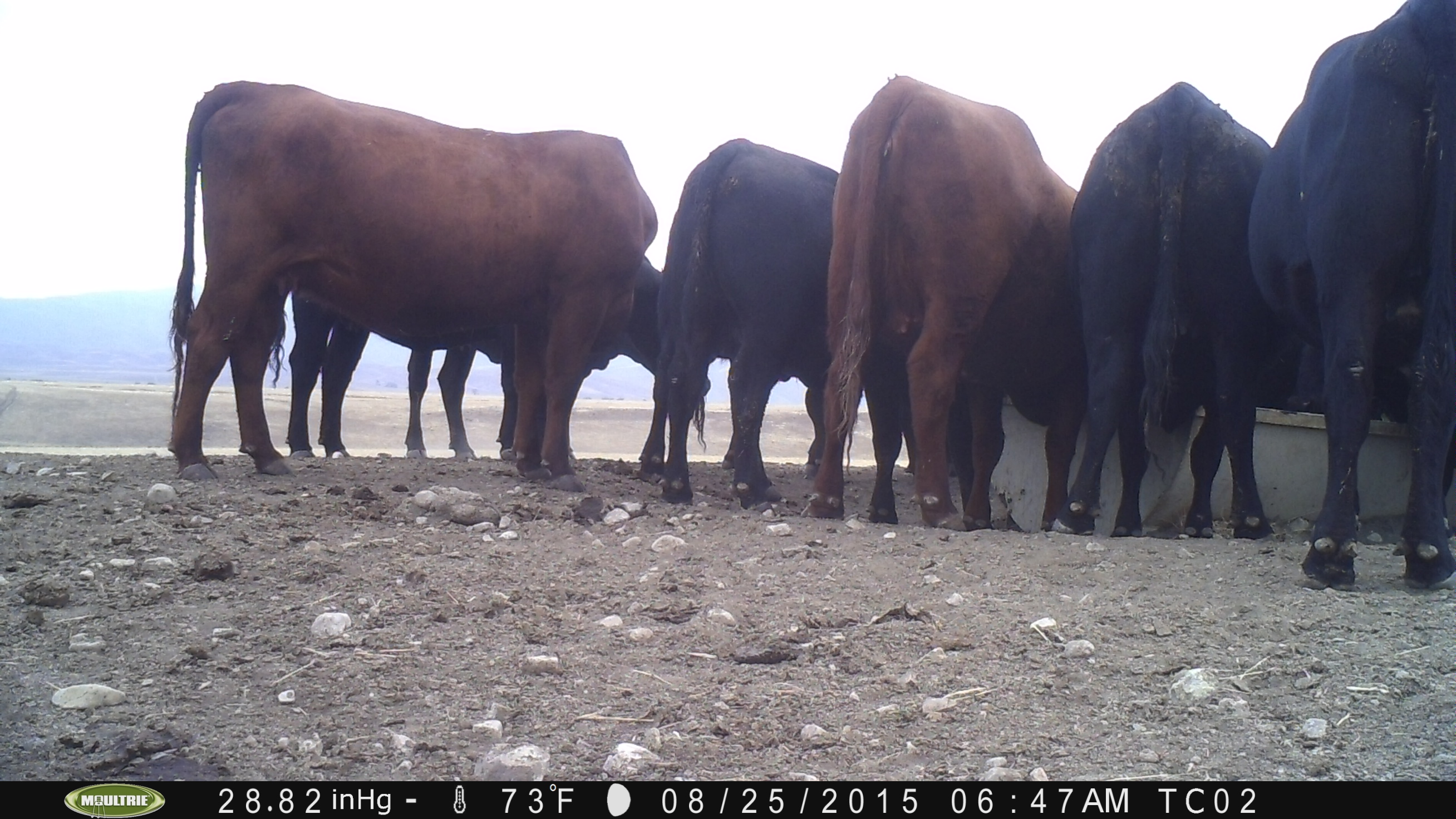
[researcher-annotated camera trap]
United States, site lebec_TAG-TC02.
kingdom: Animalia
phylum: Chordata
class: Mammalia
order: Artiodactyla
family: Bovidae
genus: Bos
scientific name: Bos taurus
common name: domestic cow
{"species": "Bos taurus (domestic cow)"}